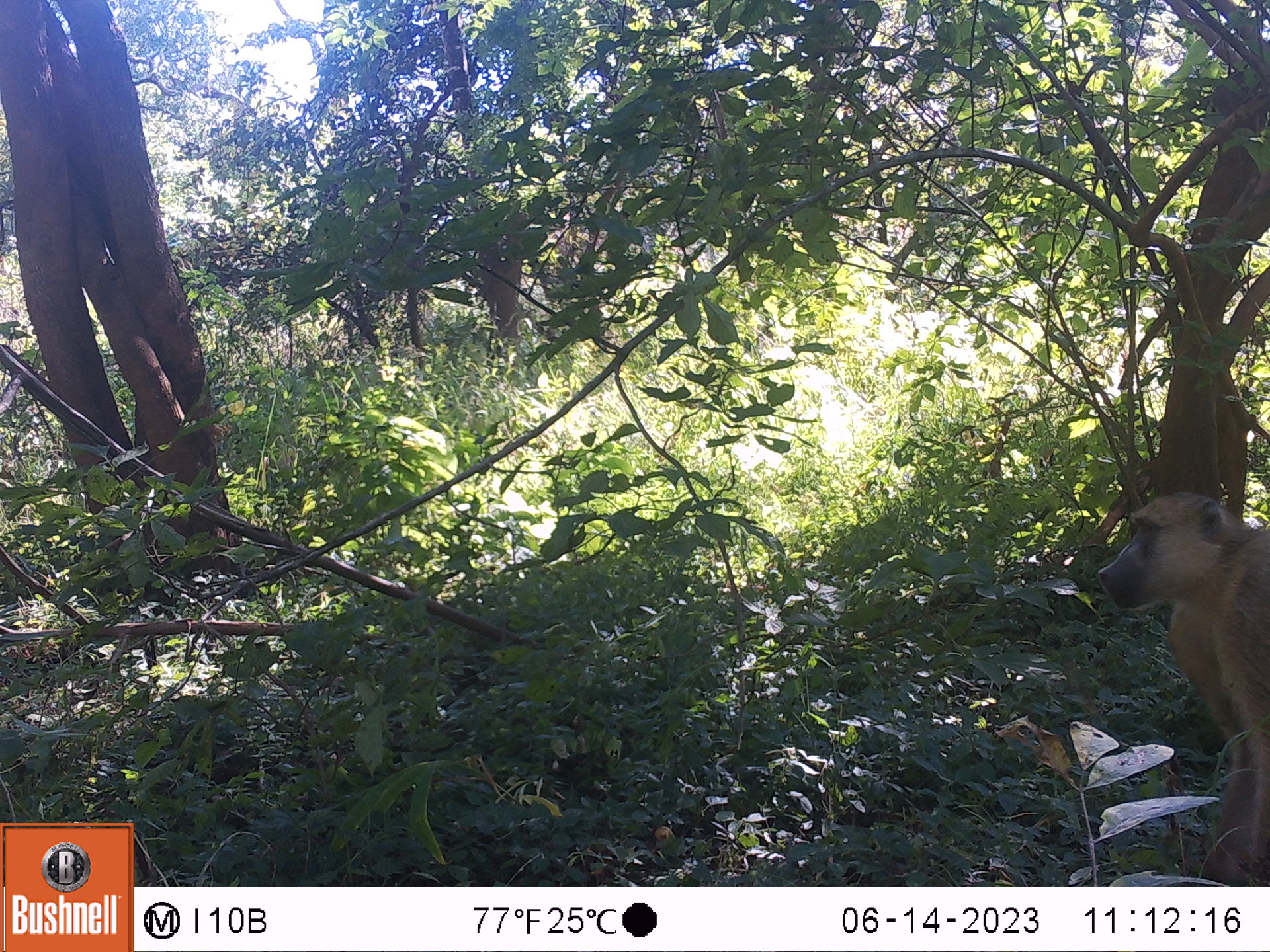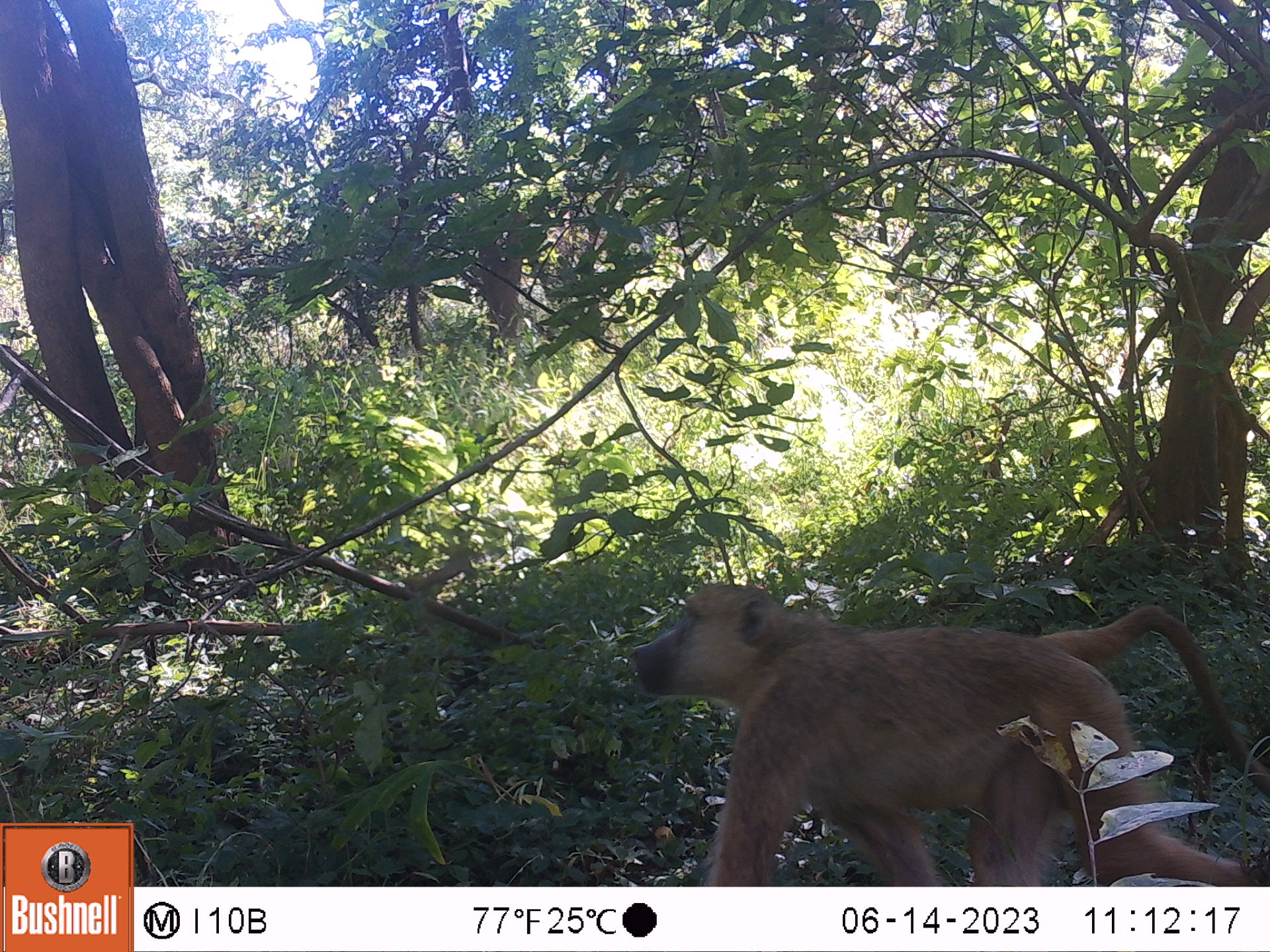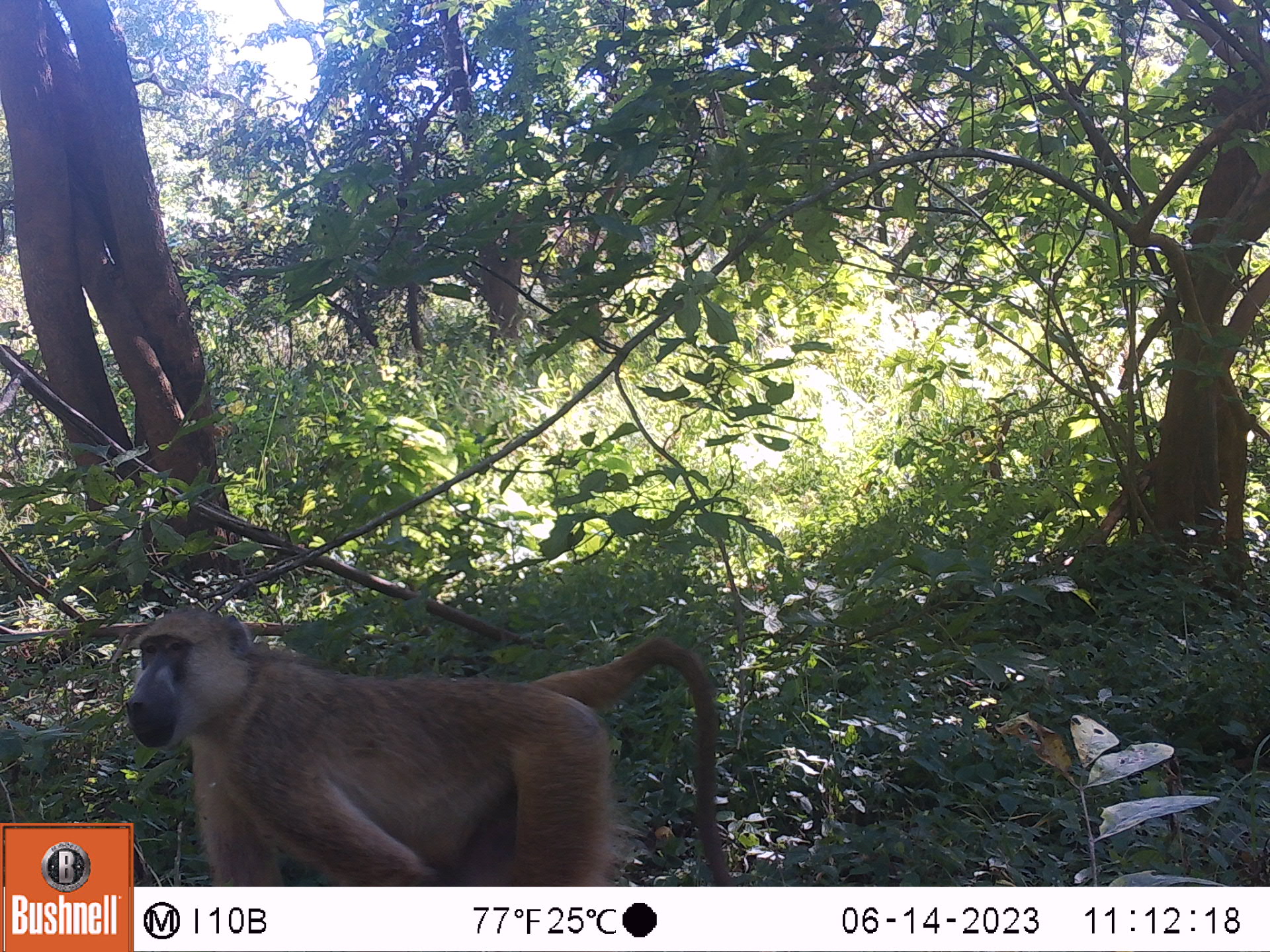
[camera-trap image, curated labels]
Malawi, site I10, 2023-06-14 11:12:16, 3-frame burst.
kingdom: Animalia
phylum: Chordata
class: Mammalia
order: Primates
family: Cercopithecidae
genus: Papio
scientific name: Papio cynocephalus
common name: yellow baboon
Yellow baboon (Papio cynocephalus), count 1.